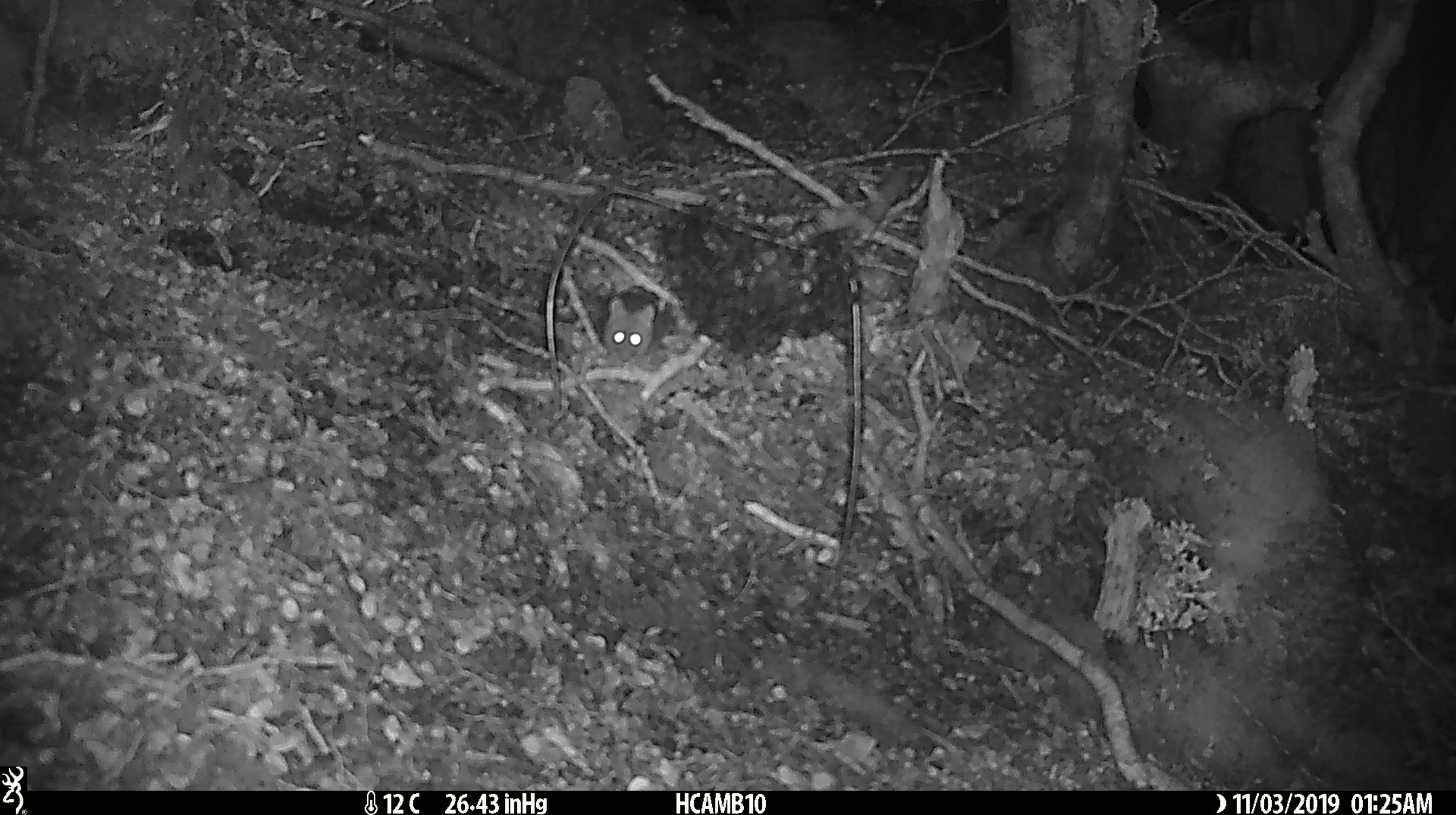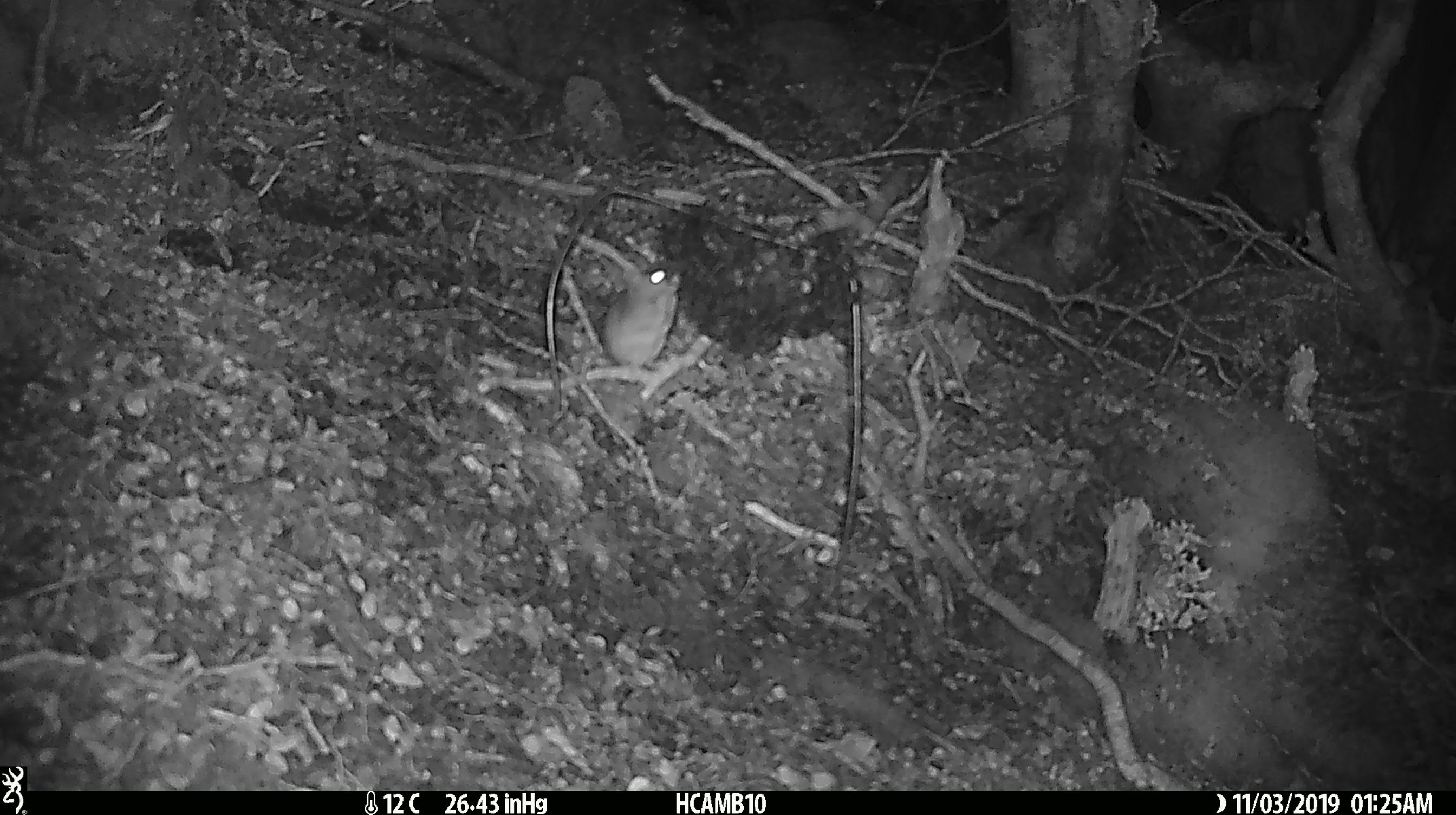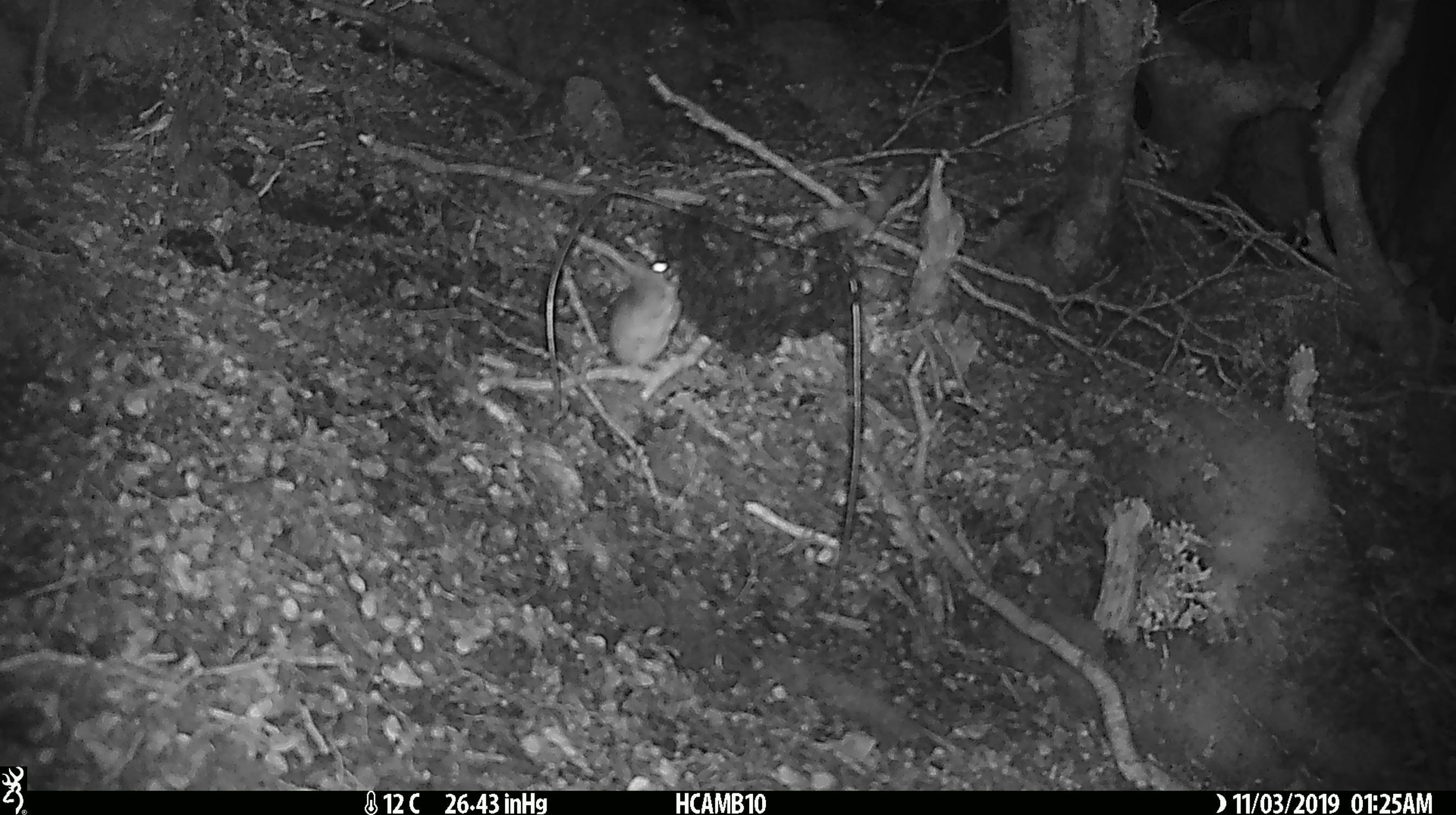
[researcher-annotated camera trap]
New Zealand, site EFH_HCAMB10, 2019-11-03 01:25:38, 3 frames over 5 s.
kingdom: Animalia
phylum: Chordata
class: Mammalia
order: Rodentia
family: Muridae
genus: Mus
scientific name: Mus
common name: mouse